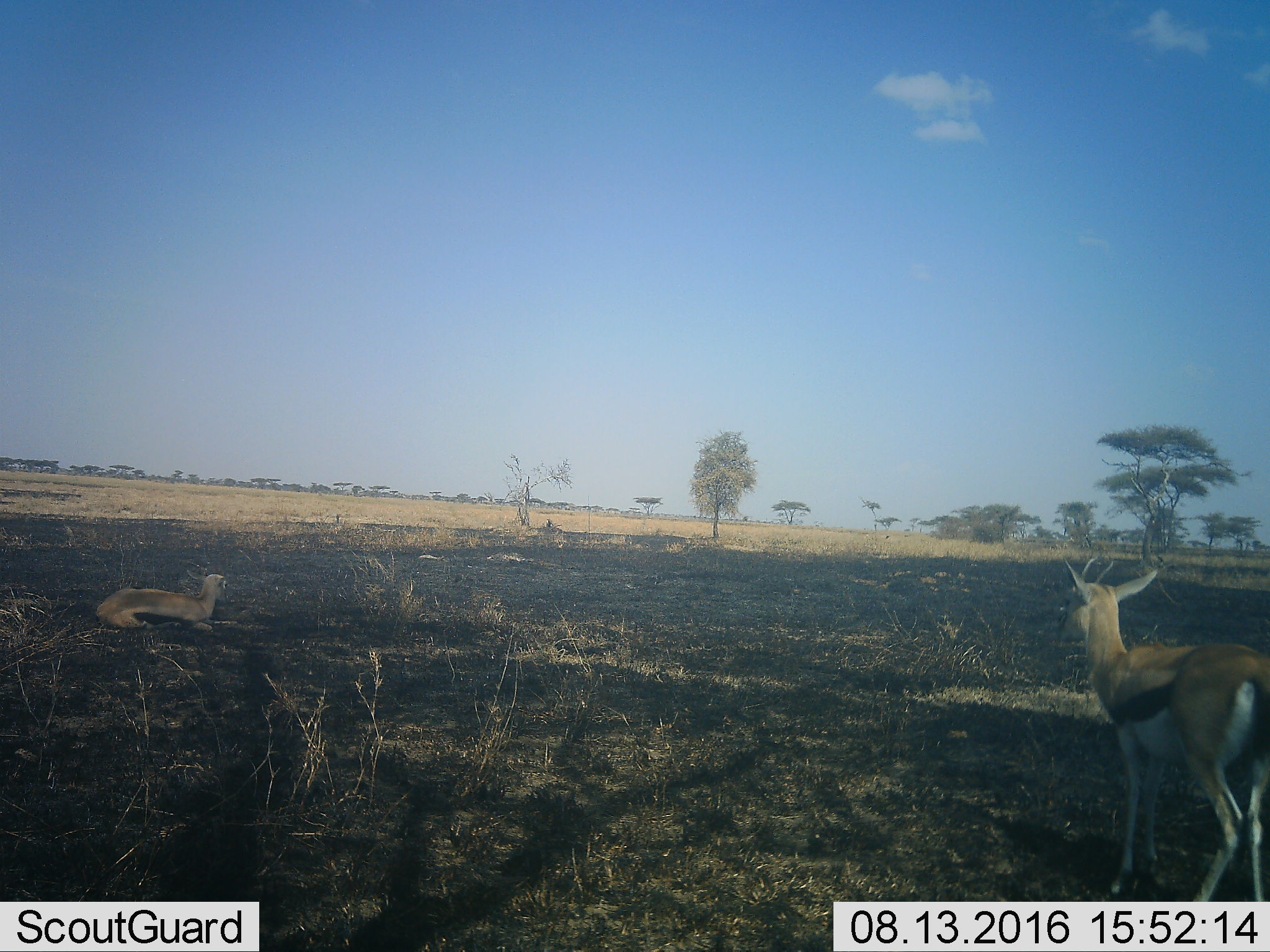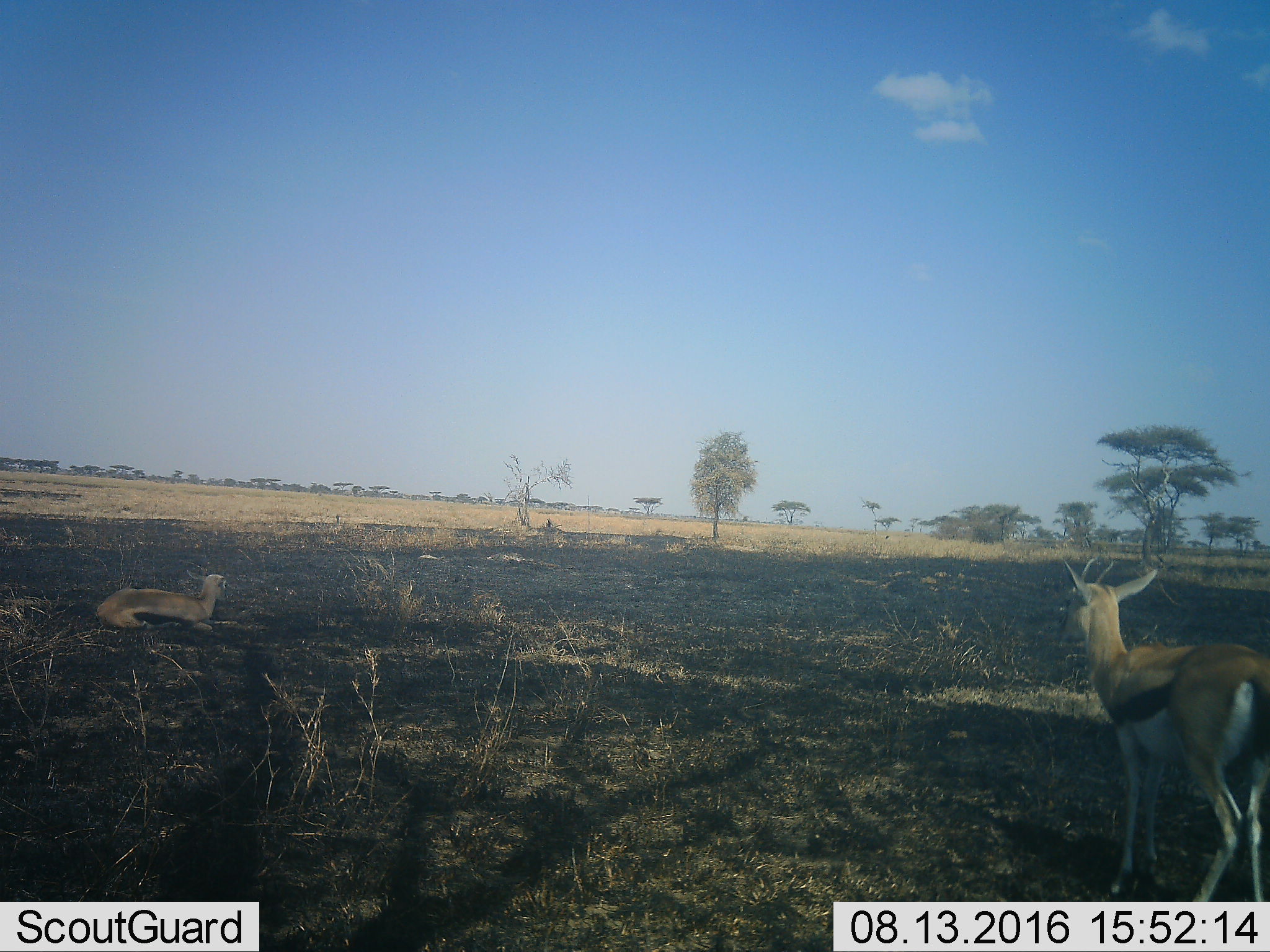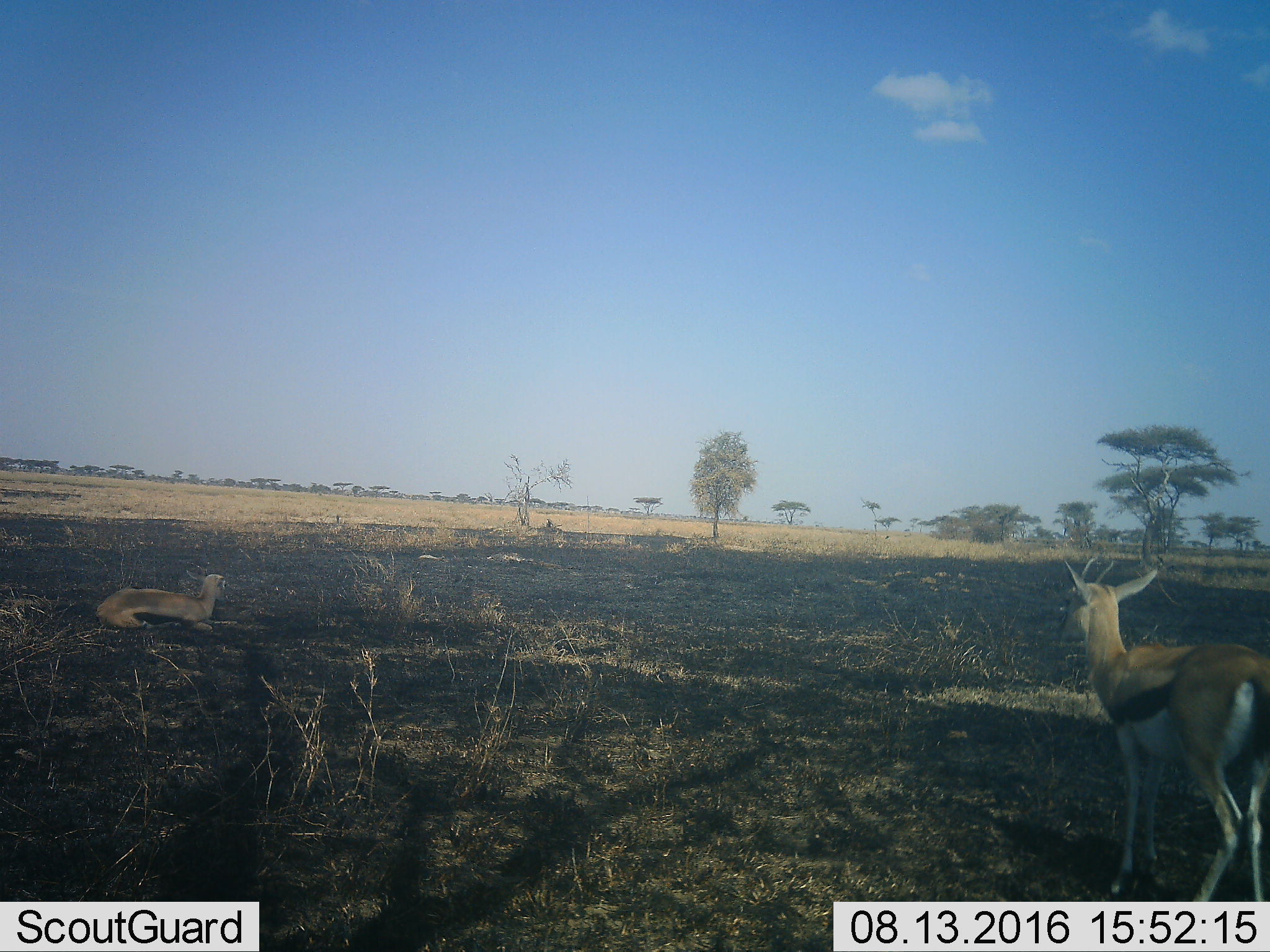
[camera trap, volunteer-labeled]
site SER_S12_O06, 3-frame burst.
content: unidentified animal